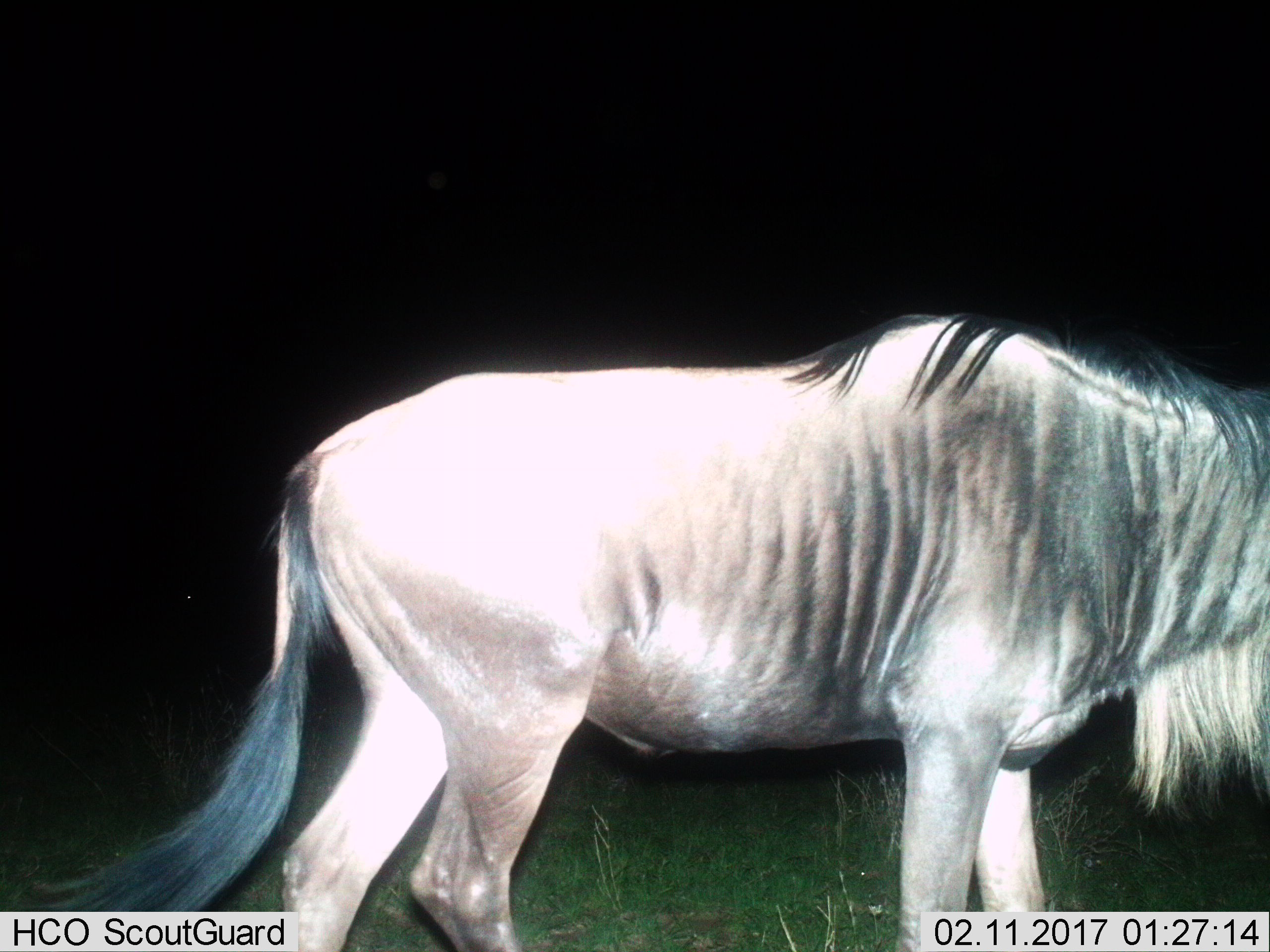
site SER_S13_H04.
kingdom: Animalia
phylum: Chordata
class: Mammalia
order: Artiodactyla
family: Bovidae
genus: Connochaetes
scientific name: Connochaetes taurinus taurinus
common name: blue wildebeest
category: wildebeestblue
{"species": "wildebeestblue (blue wildebeest) (Connochaetes taurinus taurinus)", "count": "1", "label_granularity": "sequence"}